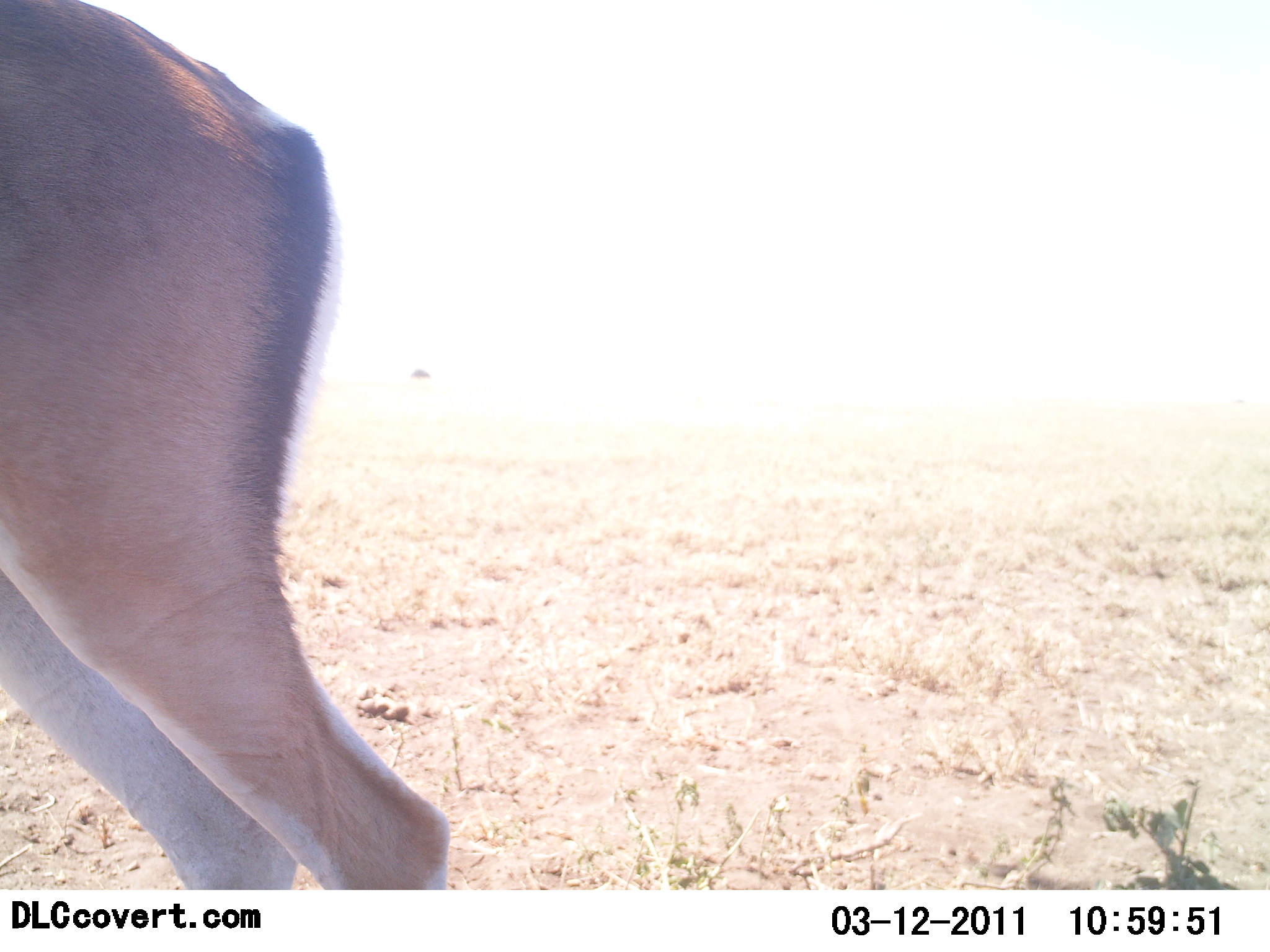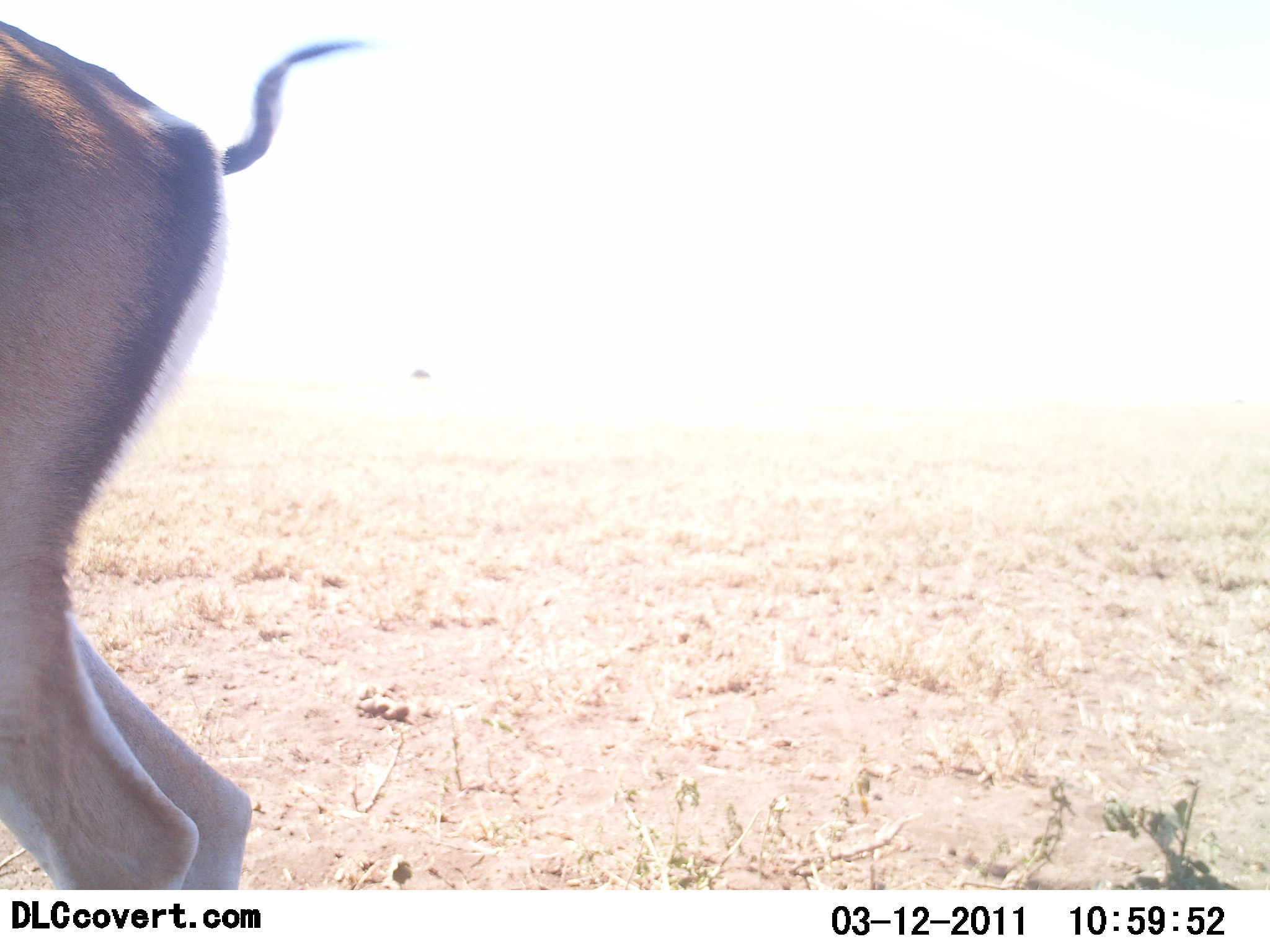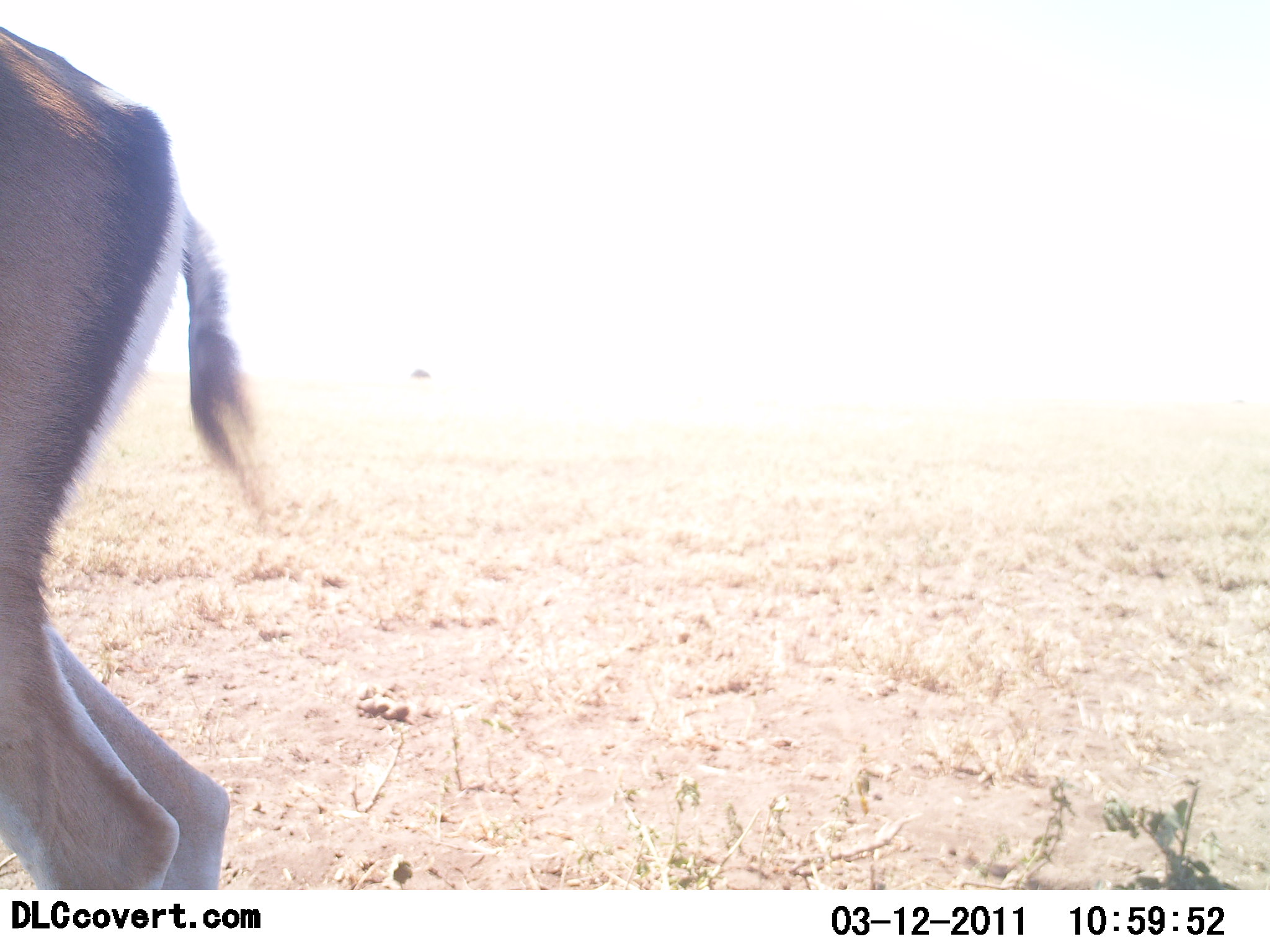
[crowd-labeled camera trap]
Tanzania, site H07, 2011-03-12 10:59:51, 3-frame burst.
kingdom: Animalia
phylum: Chordata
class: Mammalia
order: Artiodactyla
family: Bovidae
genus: Eudorcas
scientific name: Eudorcas thomsonii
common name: thomson's gazelle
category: gazellethomsons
Gazellethomsons (thomson's gazelle) (Eudorcas thomsonii), count 1. Behavior (volunteer vote fractions): standing 60%, resting 0%, moving 40%, interacting 0%. Young present (vote fraction): 0%. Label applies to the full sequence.